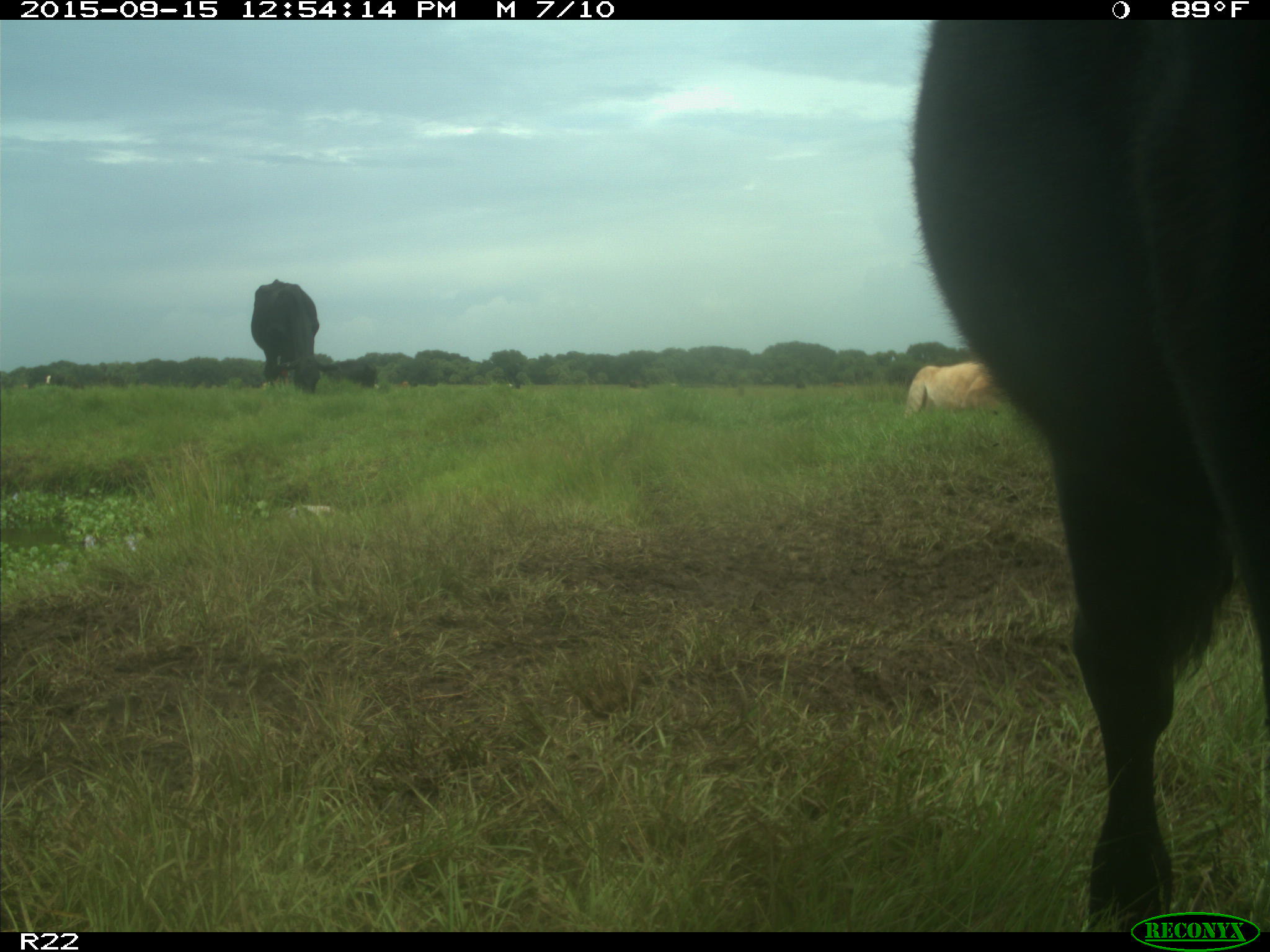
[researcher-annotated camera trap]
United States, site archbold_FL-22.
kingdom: Animalia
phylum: Chordata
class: Mammalia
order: Artiodactyla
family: Bovidae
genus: Bos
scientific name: Bos taurus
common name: domestic cow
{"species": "Bos taurus (domestic cow)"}